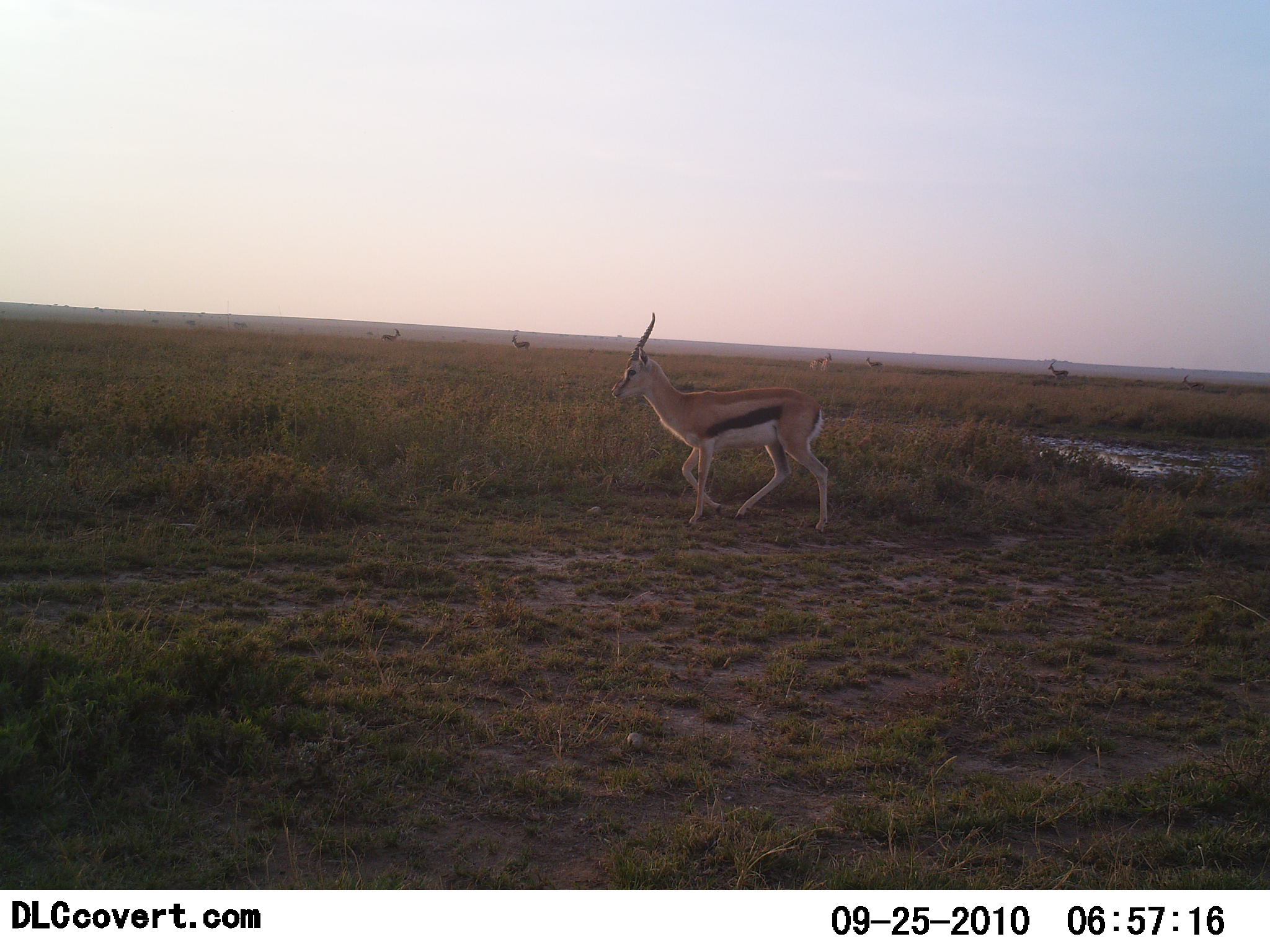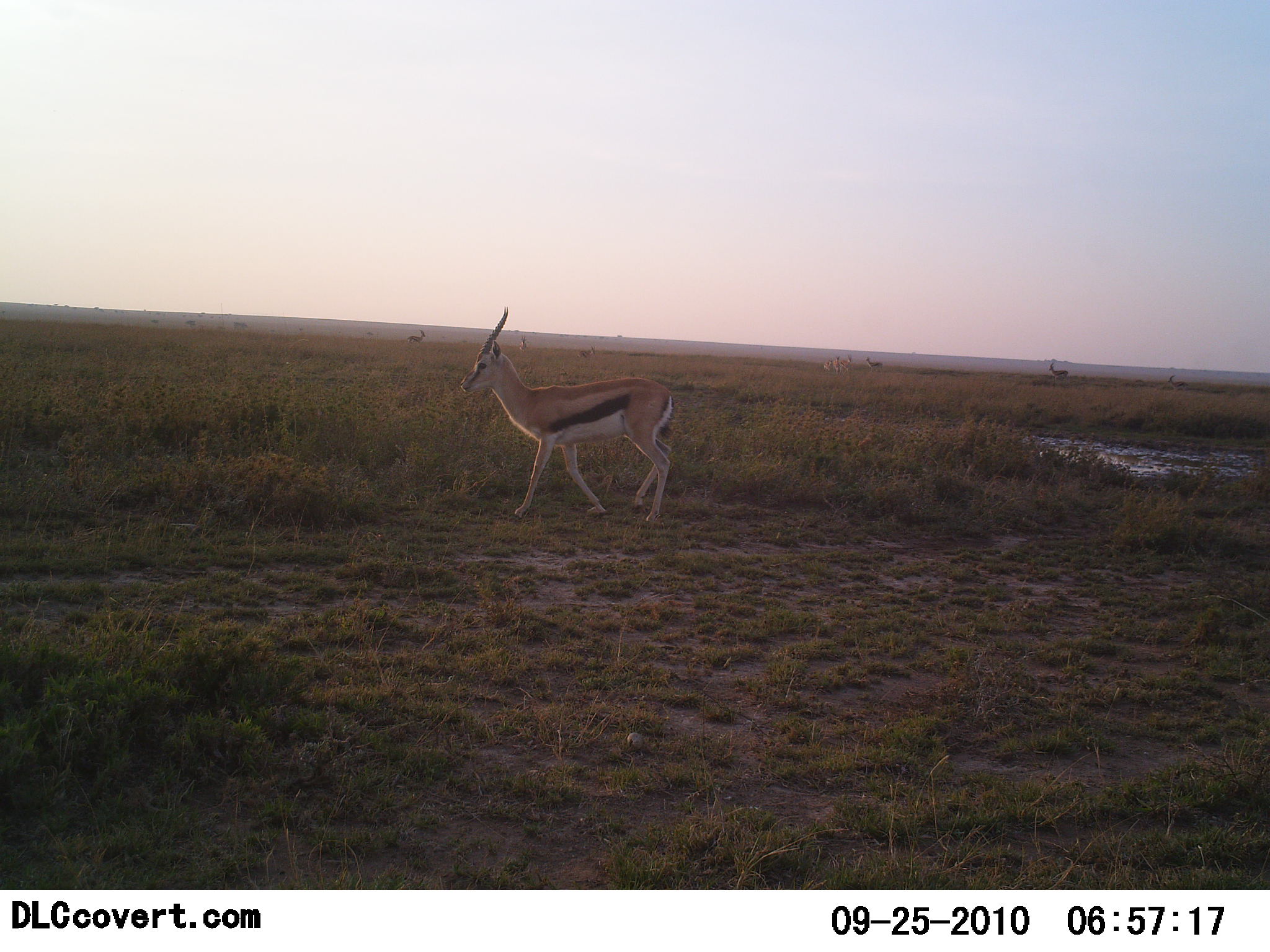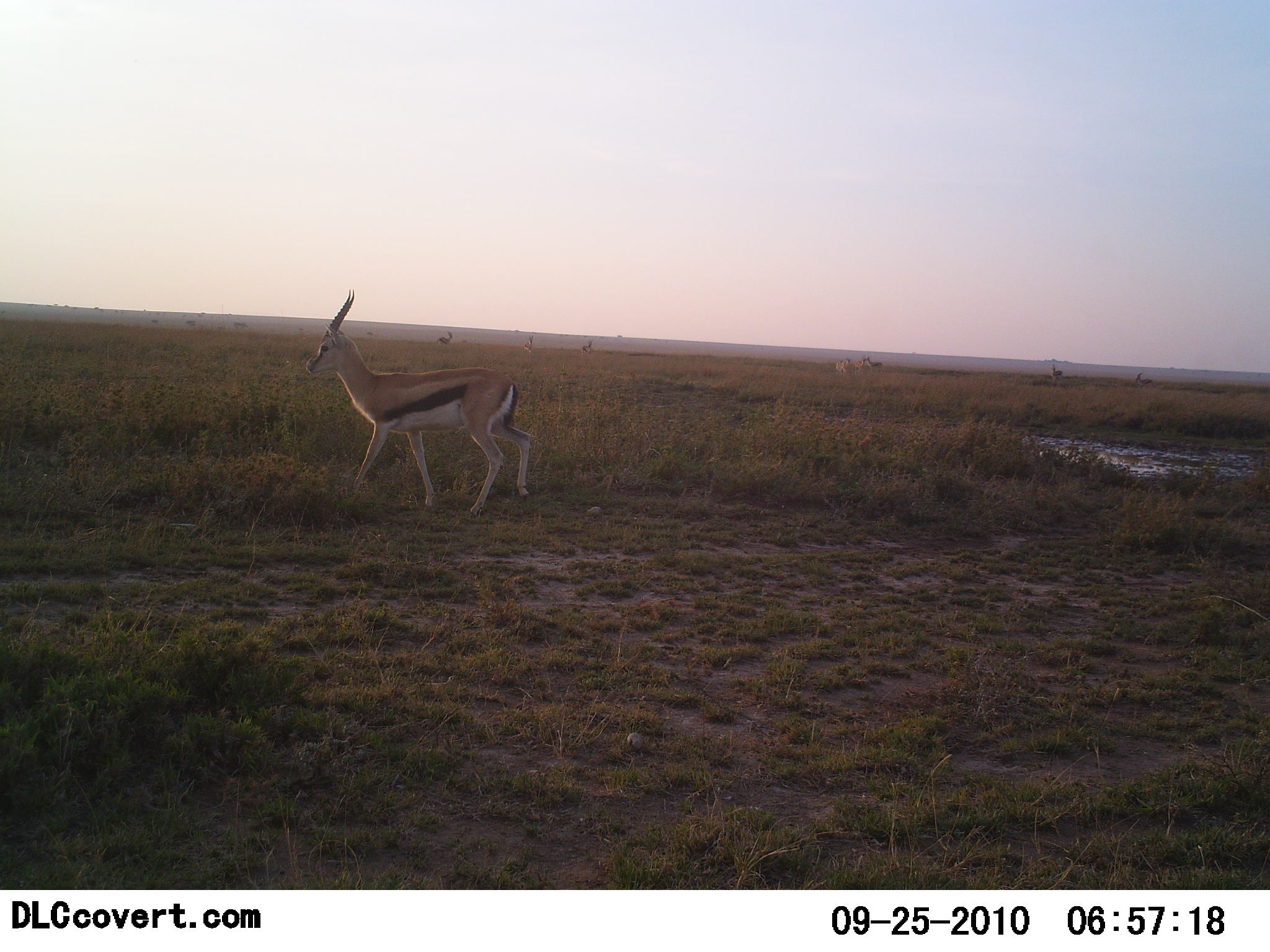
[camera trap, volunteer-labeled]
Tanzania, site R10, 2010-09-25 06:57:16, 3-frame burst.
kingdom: Animalia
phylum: Chordata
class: Mammalia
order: Artiodactyla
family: Bovidae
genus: Eudorcas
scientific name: Eudorcas thomsonii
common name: thomson's gazelle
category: gazellethomsons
Gazellethomsons (thomson's gazelle) (Eudorcas thomsonii), count 1. Behavior (volunteer vote fractions): standing 12%, resting 0%, moving 94%, interacting 0%. Young present (vote fraction): 0%. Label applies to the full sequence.